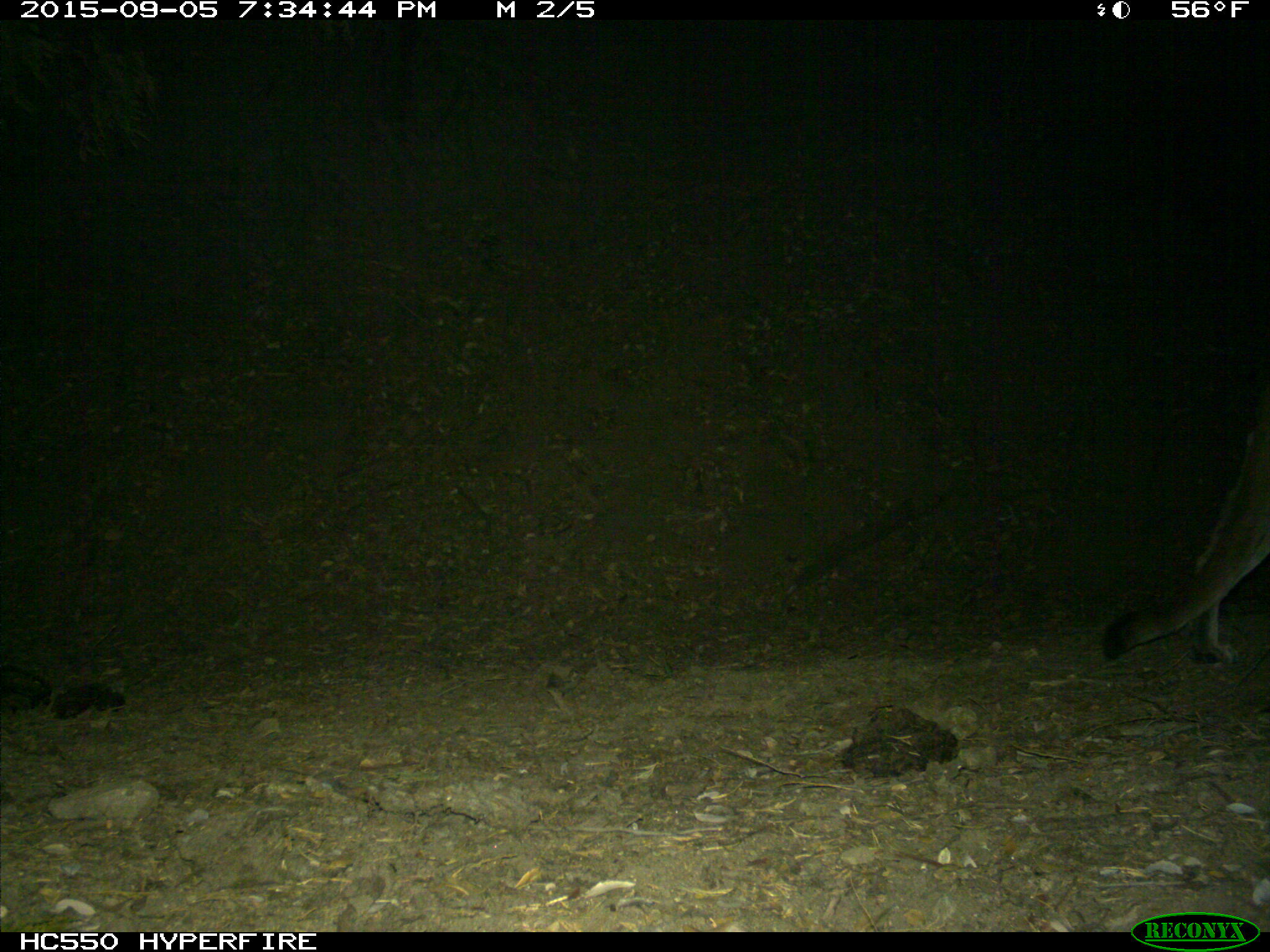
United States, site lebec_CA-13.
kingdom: Animalia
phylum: Chordata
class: Mammalia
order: Carnivora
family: Felidae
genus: Puma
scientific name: Puma concolor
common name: mountain lion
Puma concolor (mountain lion).